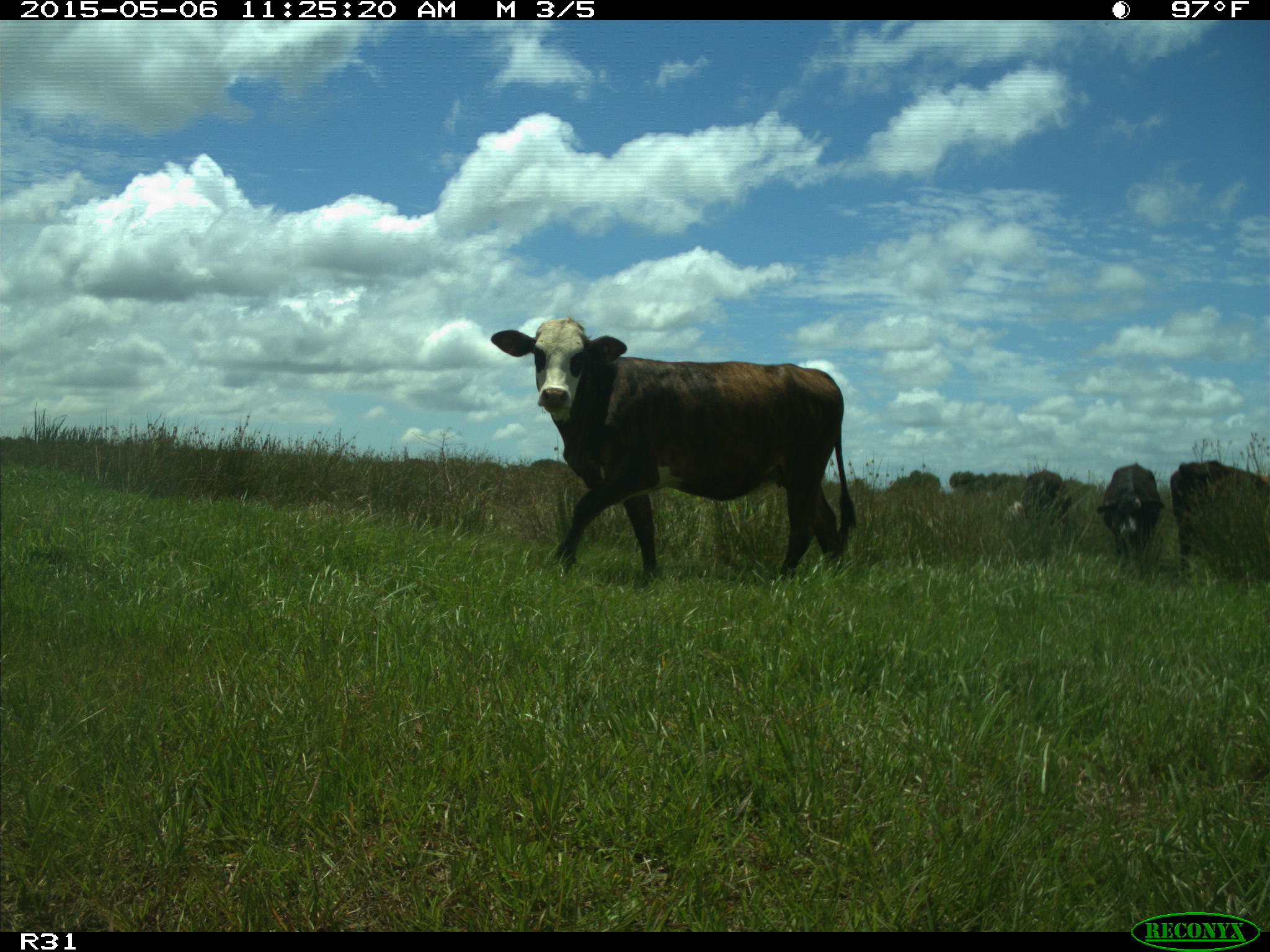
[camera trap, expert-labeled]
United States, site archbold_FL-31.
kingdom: Animalia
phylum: Chordata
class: Mammalia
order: Artiodactyla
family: Bovidae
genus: Bos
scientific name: Bos taurus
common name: domestic cow